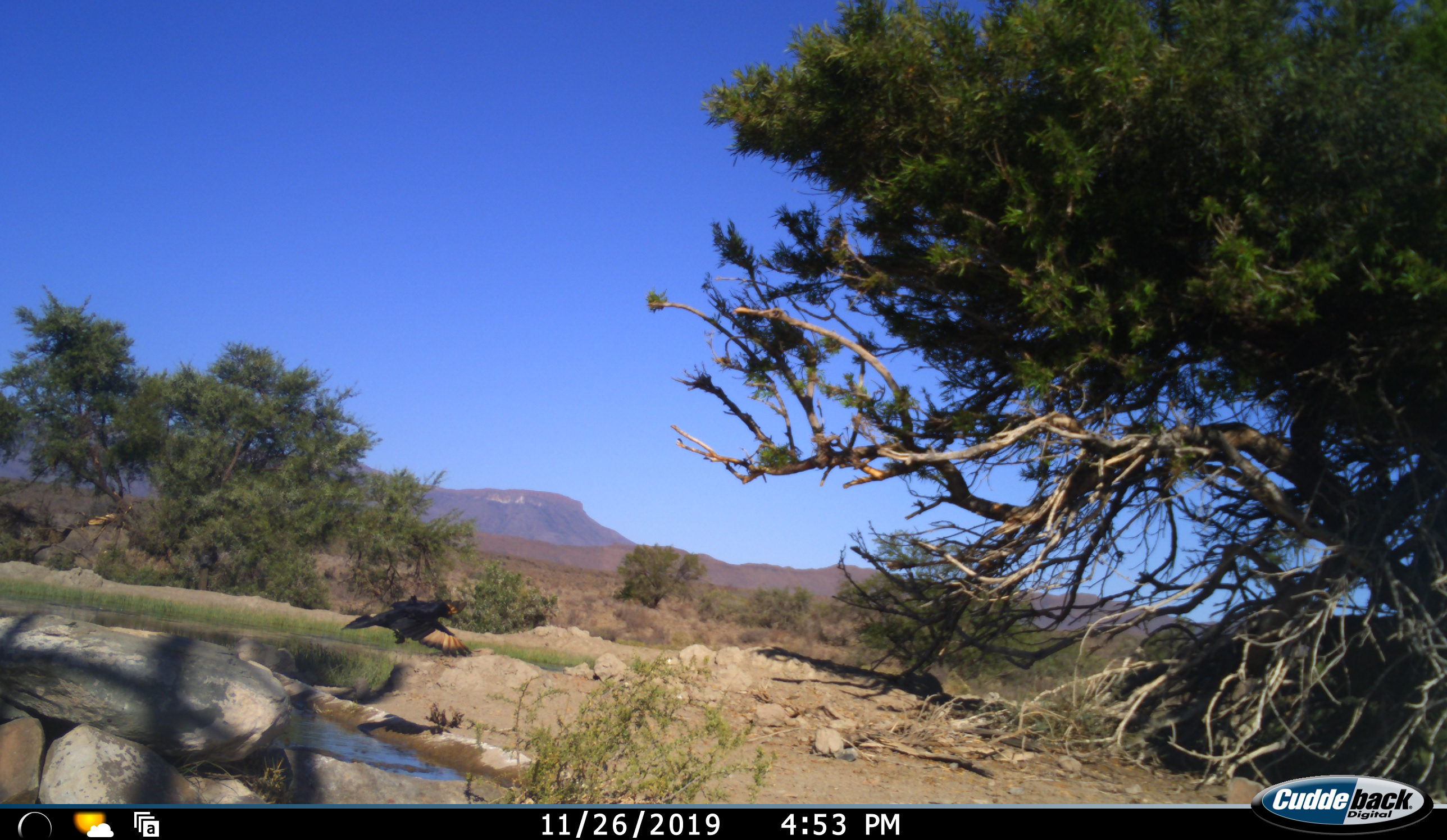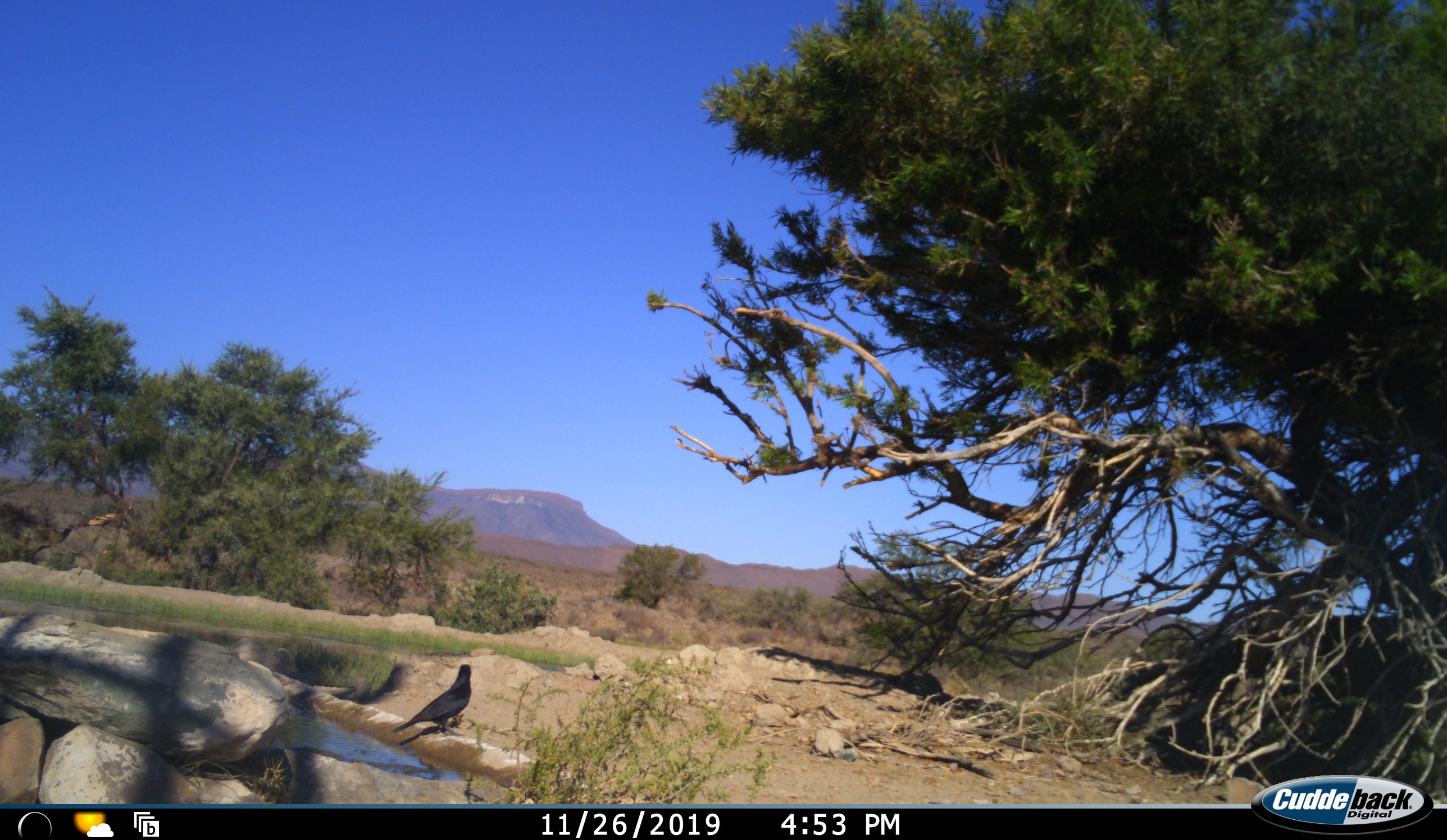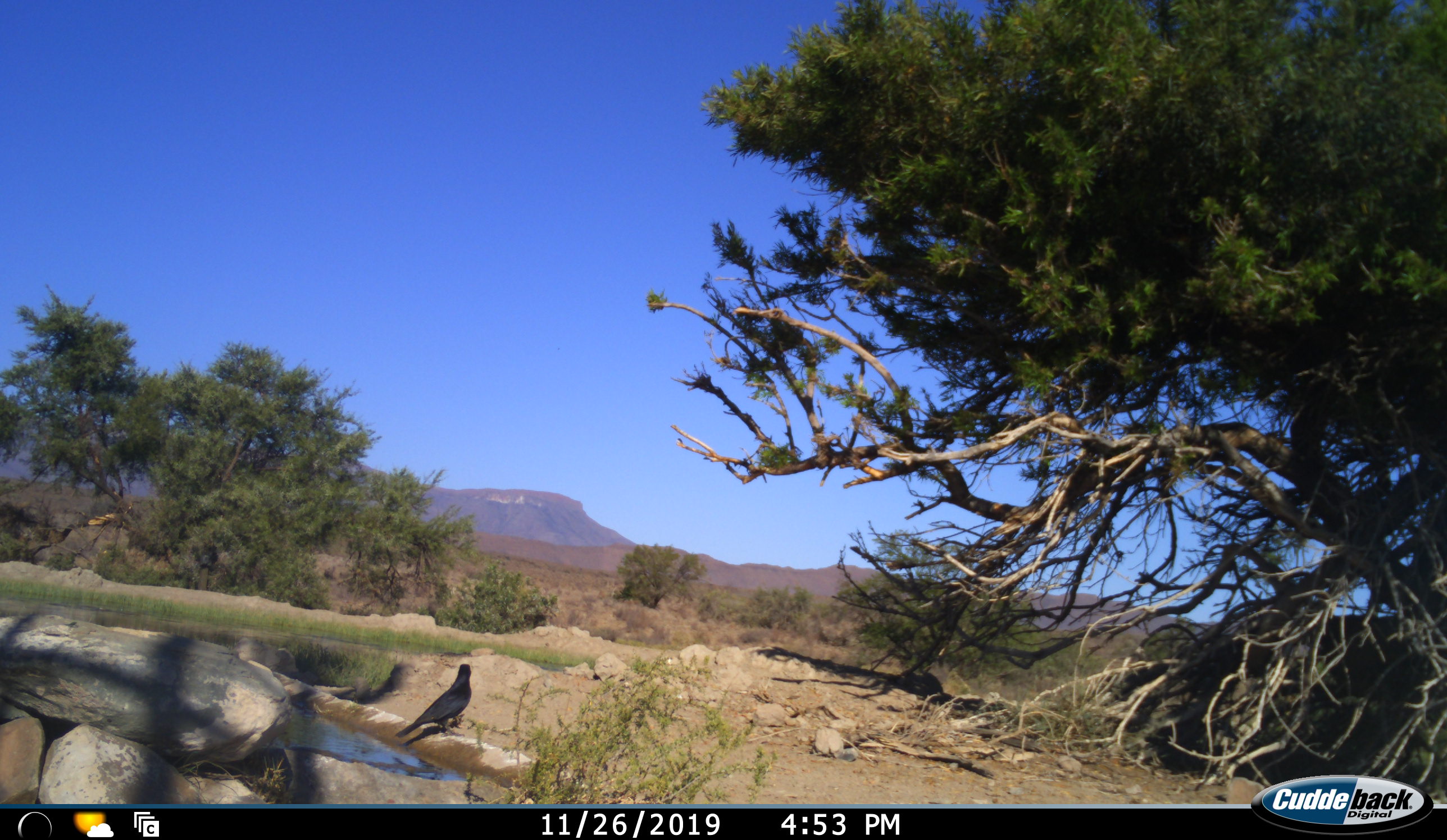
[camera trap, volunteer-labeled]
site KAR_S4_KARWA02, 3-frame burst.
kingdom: Animalia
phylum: Chordata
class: Aves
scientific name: Aves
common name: bird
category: birdother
Birdother (bird) (Aves), count 1. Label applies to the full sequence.